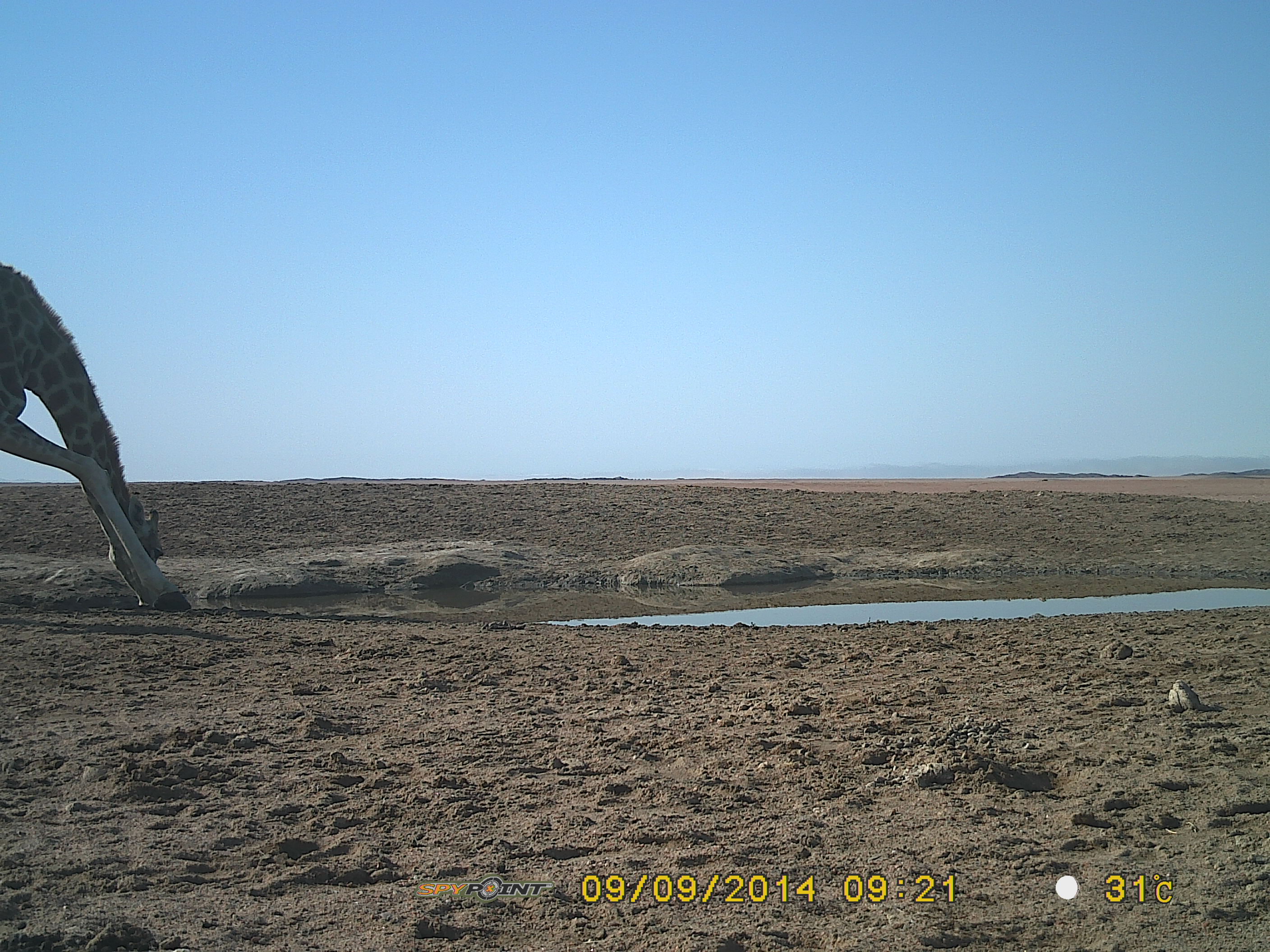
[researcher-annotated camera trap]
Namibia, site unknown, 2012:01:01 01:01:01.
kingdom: Animalia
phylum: Chordata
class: Mammalia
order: Artiodactyla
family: Giraffidae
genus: Giraffa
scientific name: Giraffa camelopardalis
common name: giraffe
Giraffa camelopardalis (giraffe).